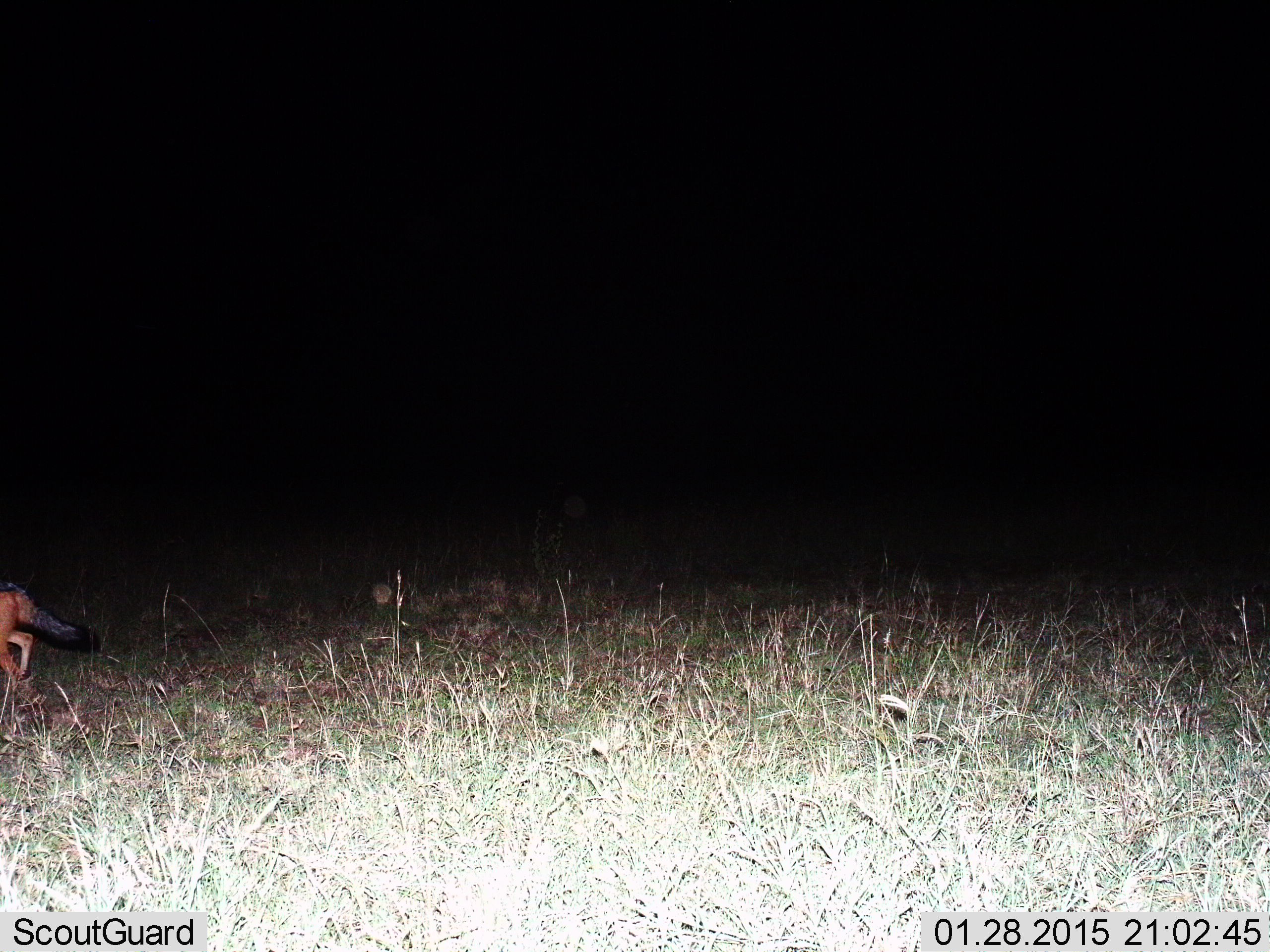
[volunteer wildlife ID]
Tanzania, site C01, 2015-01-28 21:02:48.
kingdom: Animalia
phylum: Chordata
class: Mammalia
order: Carnivora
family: Canidae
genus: Lupulella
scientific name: Lupulella mesomelas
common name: black-backed jackal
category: jackal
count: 1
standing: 30%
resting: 0%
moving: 80%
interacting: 0%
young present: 0%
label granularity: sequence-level